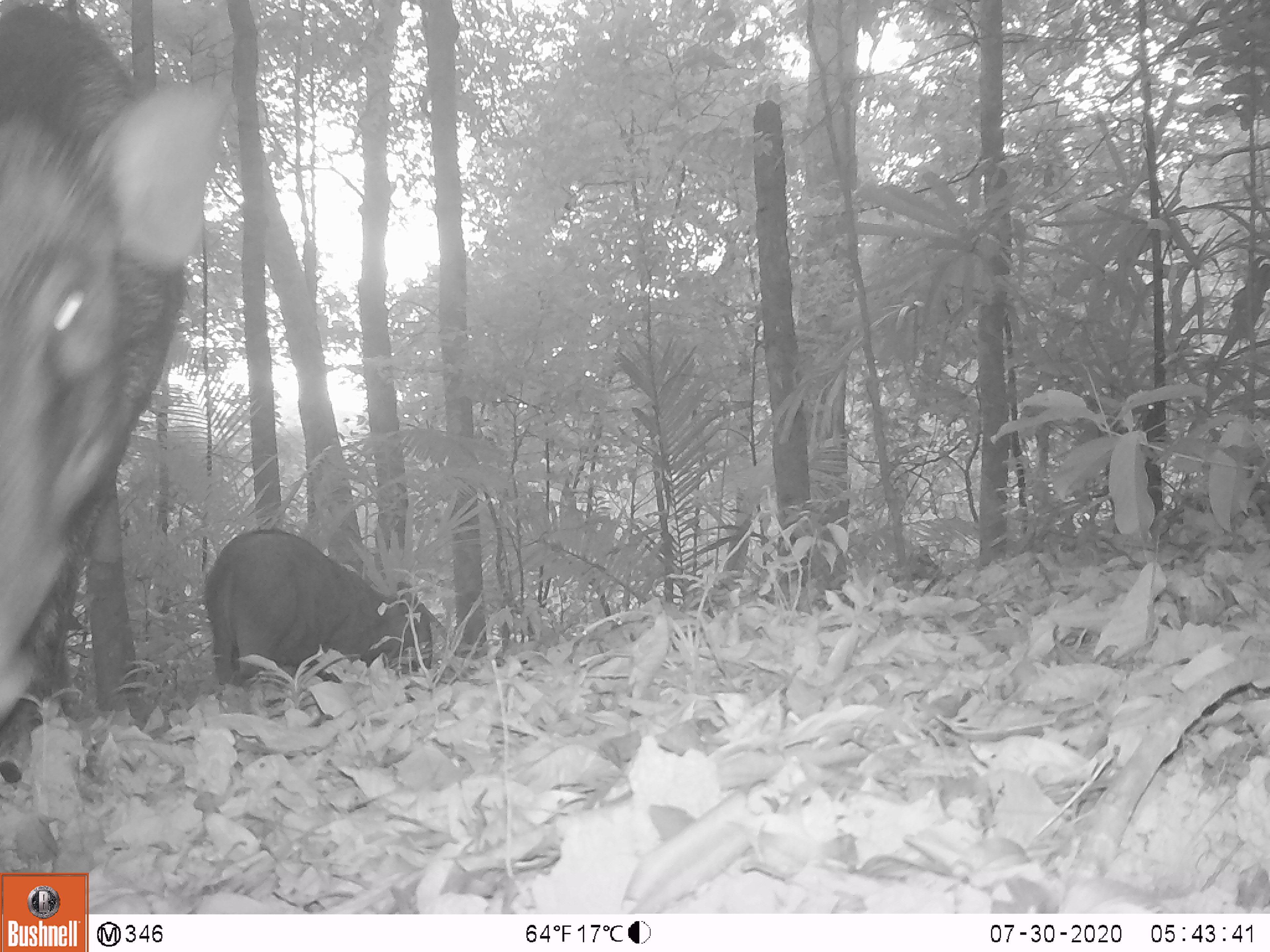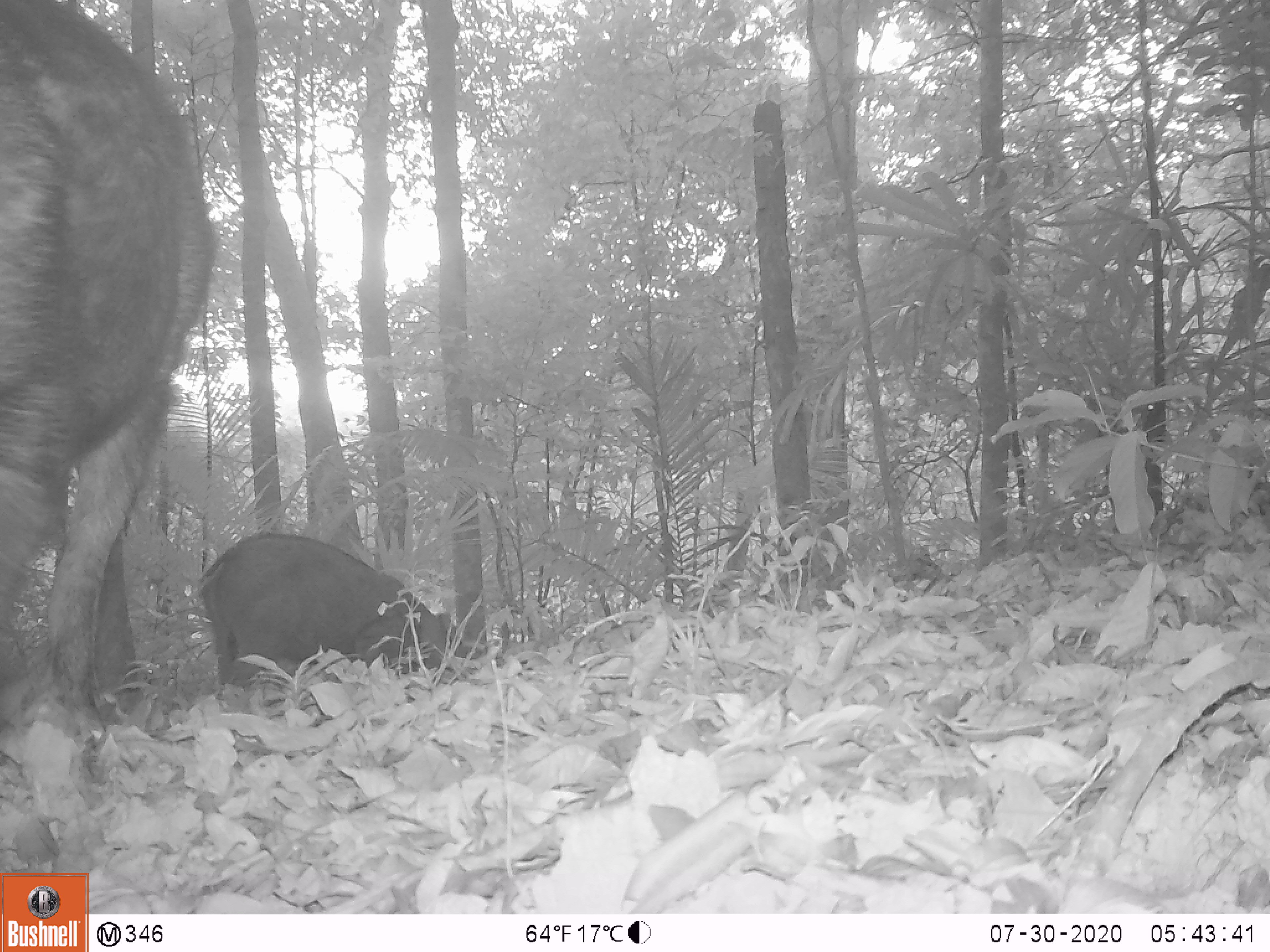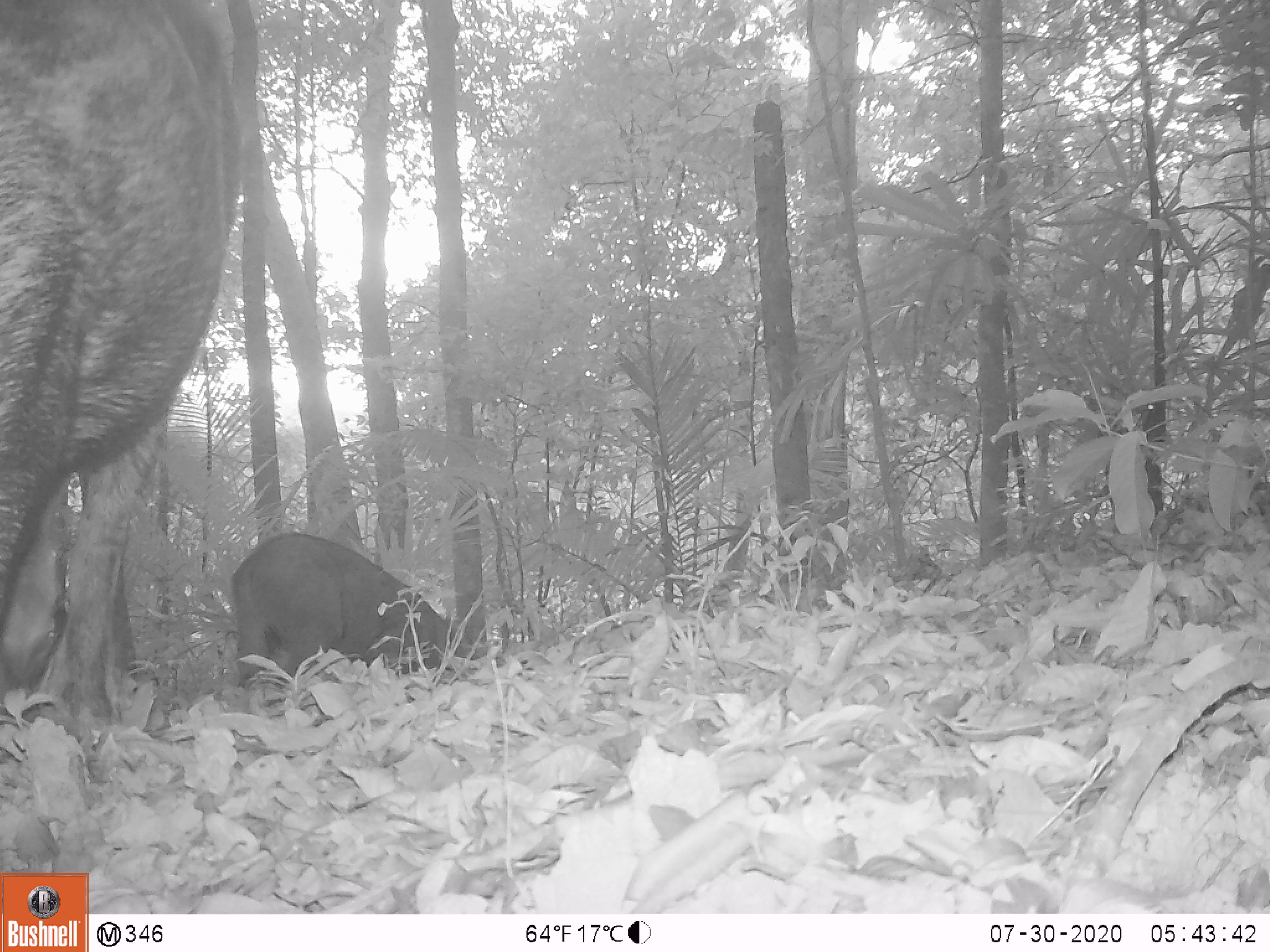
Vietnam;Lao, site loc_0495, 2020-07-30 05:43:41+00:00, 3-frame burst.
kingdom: Animalia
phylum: Chordata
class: Mammalia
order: Artiodactyla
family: Suidae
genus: Sus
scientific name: Sus scrofa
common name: eurasian wild pig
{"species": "eurasian wild pig (Sus scrofa)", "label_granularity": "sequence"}